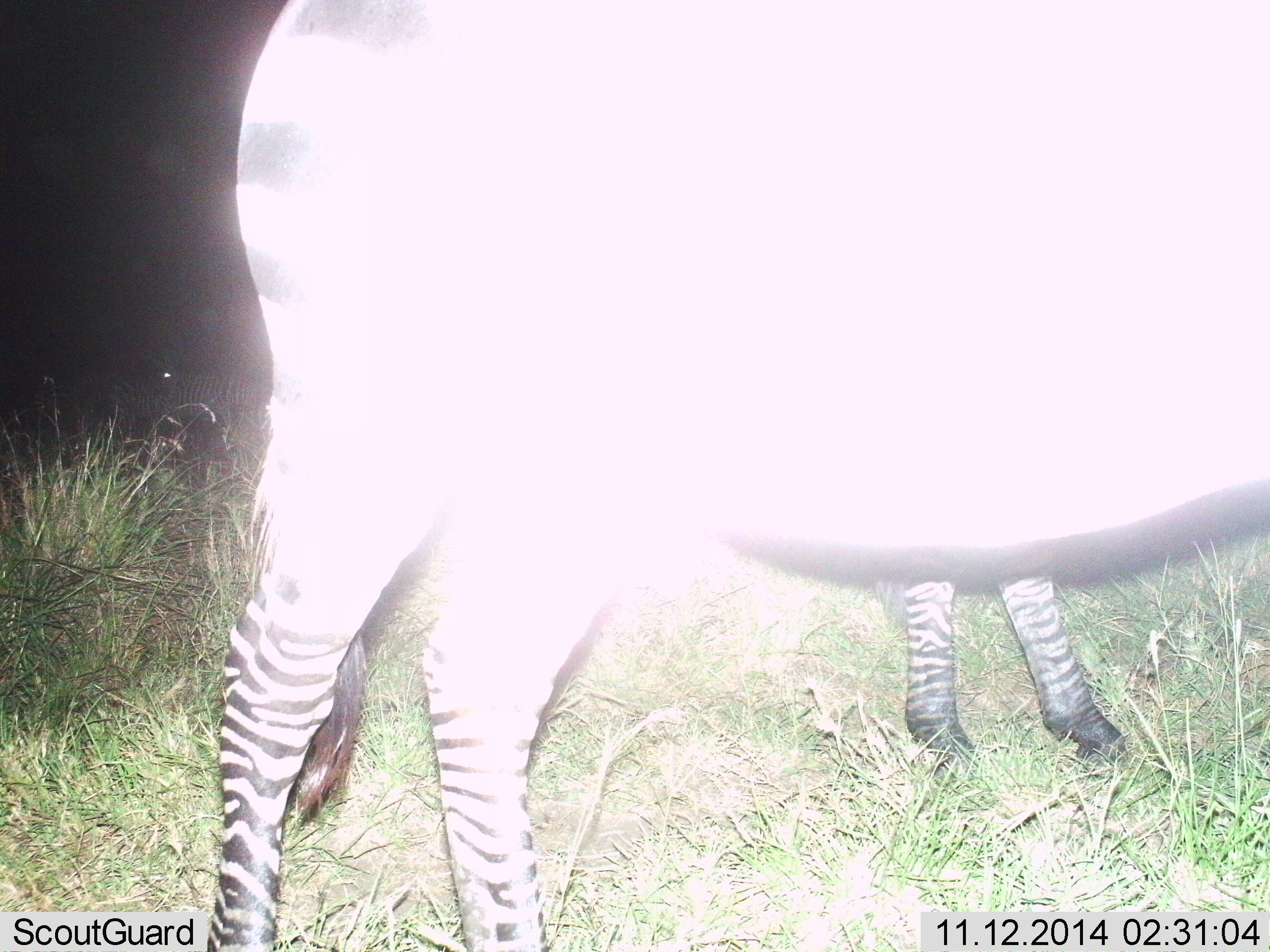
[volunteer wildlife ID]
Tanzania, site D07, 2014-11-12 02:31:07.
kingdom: Animalia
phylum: Chordata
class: Mammalia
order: Perissodactyla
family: Equidae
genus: Equus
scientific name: Equus quagga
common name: plains zebra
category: zebra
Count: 2.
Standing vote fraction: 90%.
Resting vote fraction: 0%.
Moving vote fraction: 10%.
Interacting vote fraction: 0%.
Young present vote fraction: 10%.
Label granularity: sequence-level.